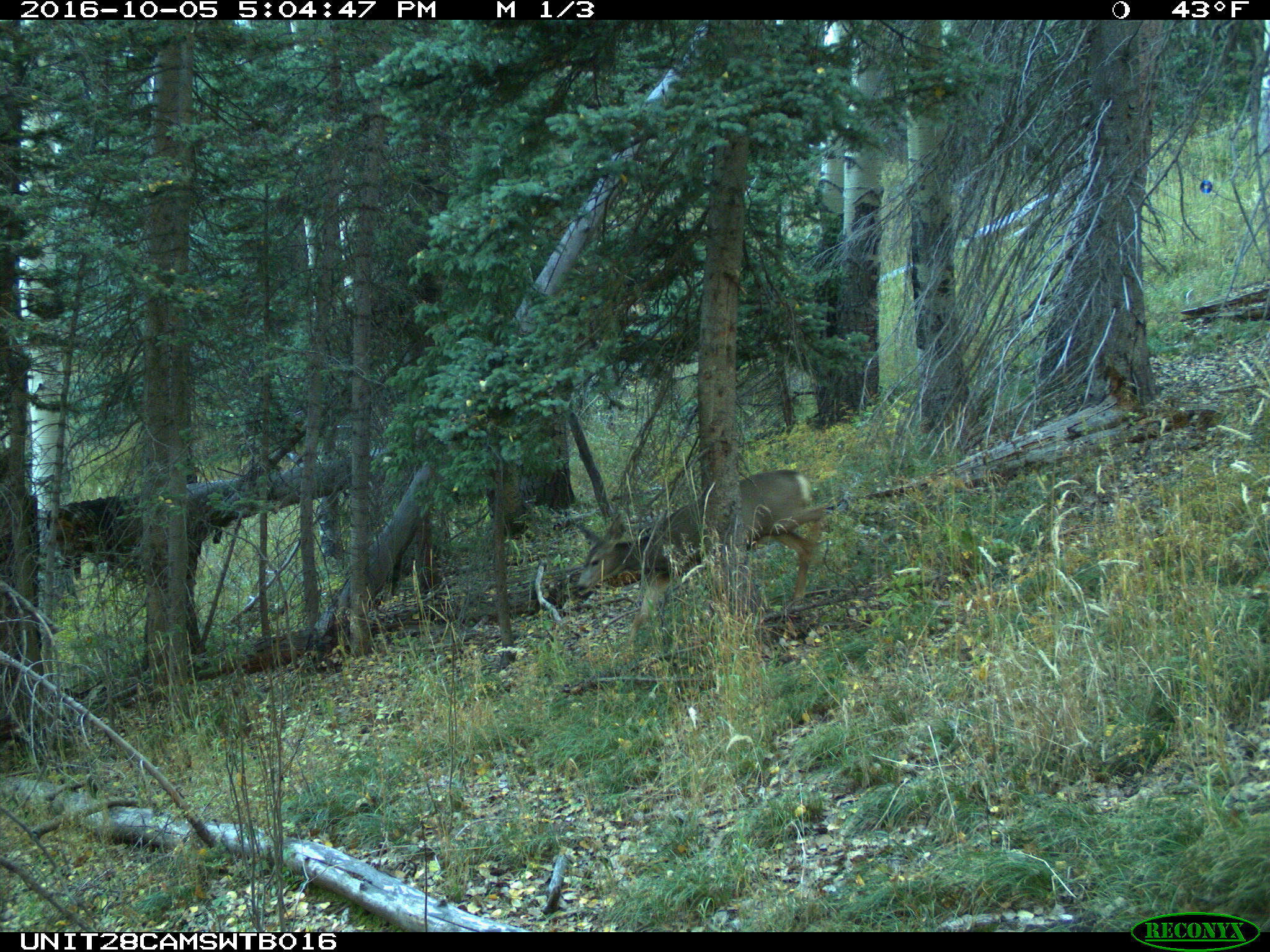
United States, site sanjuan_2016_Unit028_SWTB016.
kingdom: Animalia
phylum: Chordata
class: Mammalia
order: Artiodactyla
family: Cervidae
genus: Odocoileus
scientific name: Odocoileus hemionus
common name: mule deer